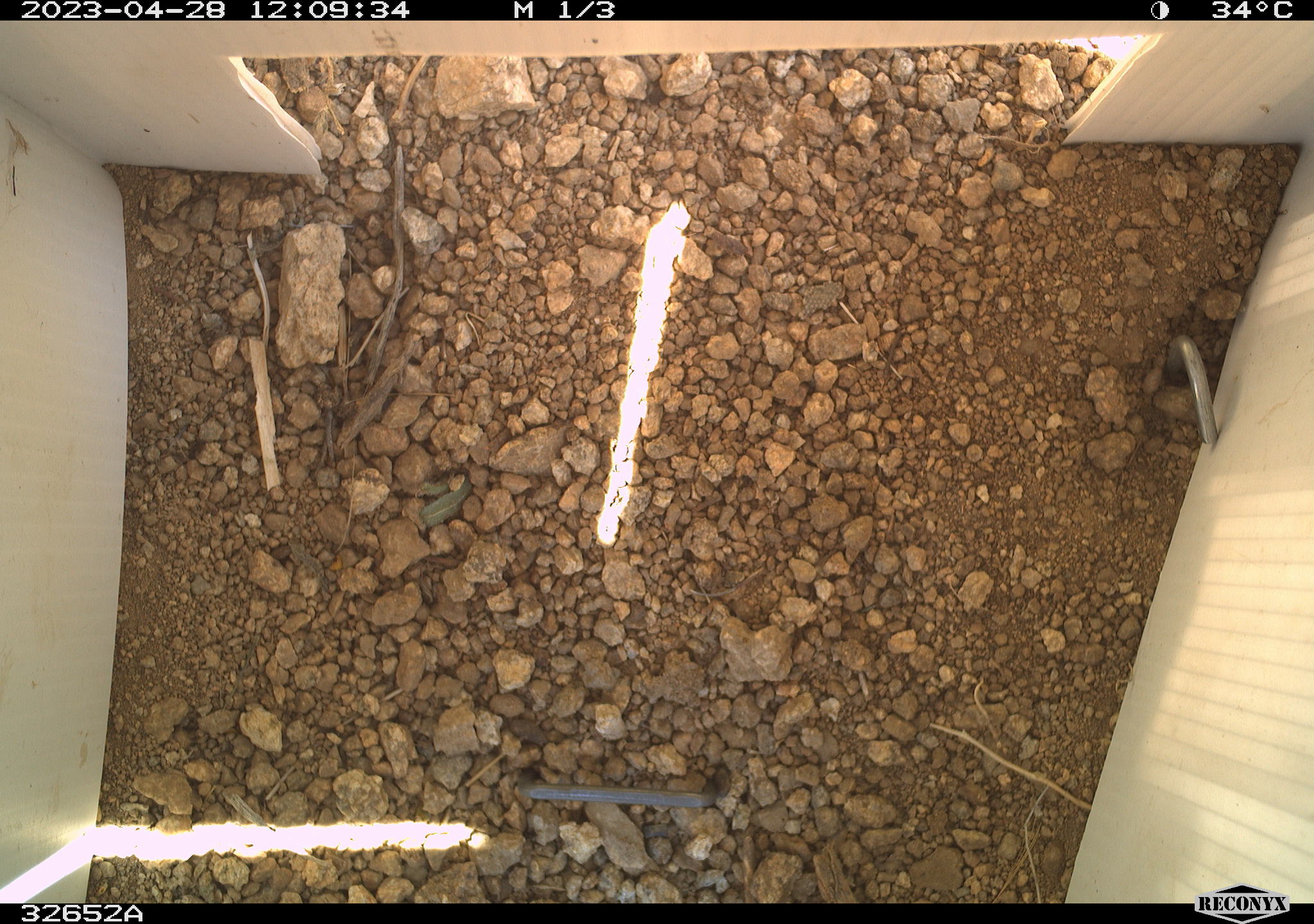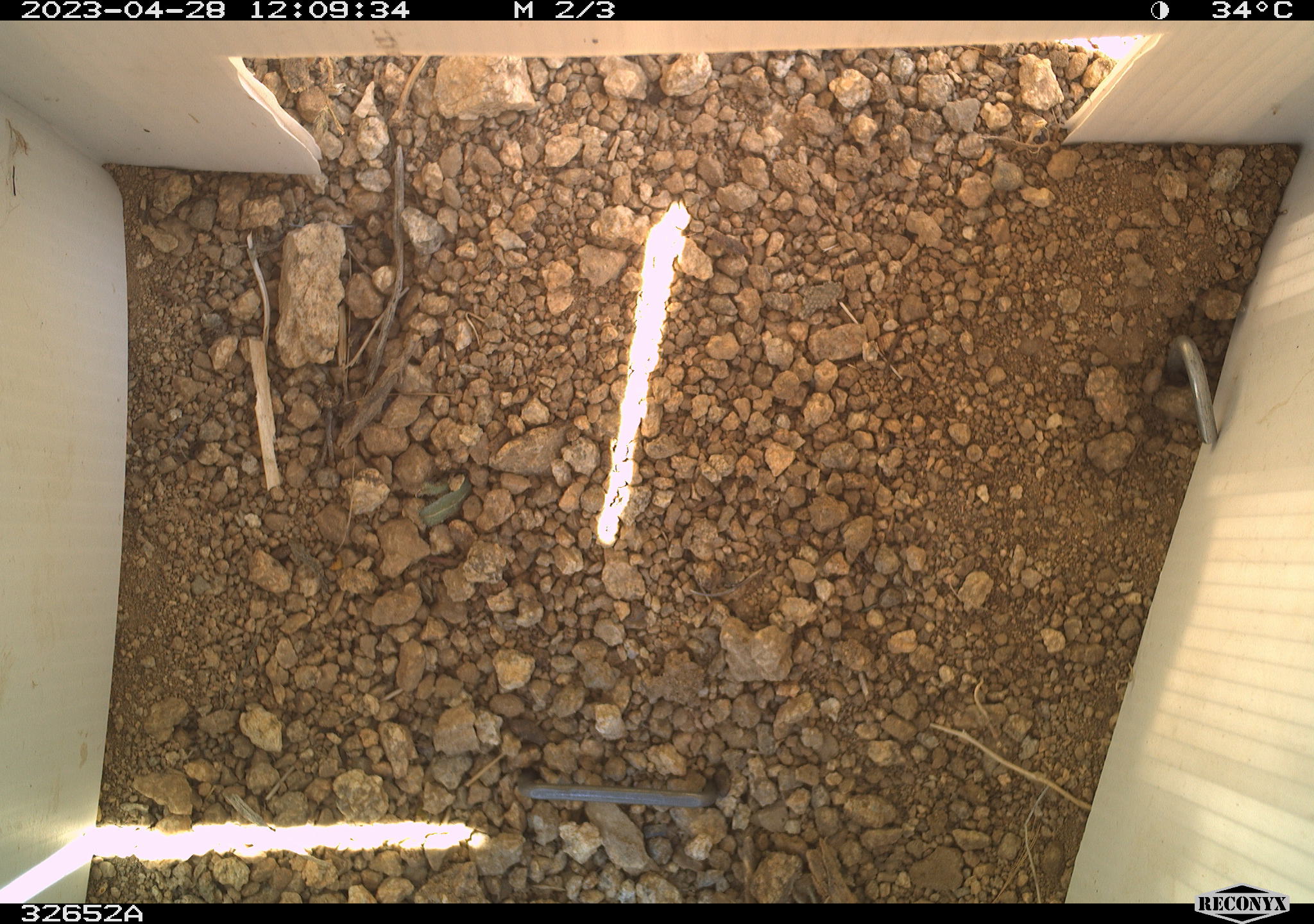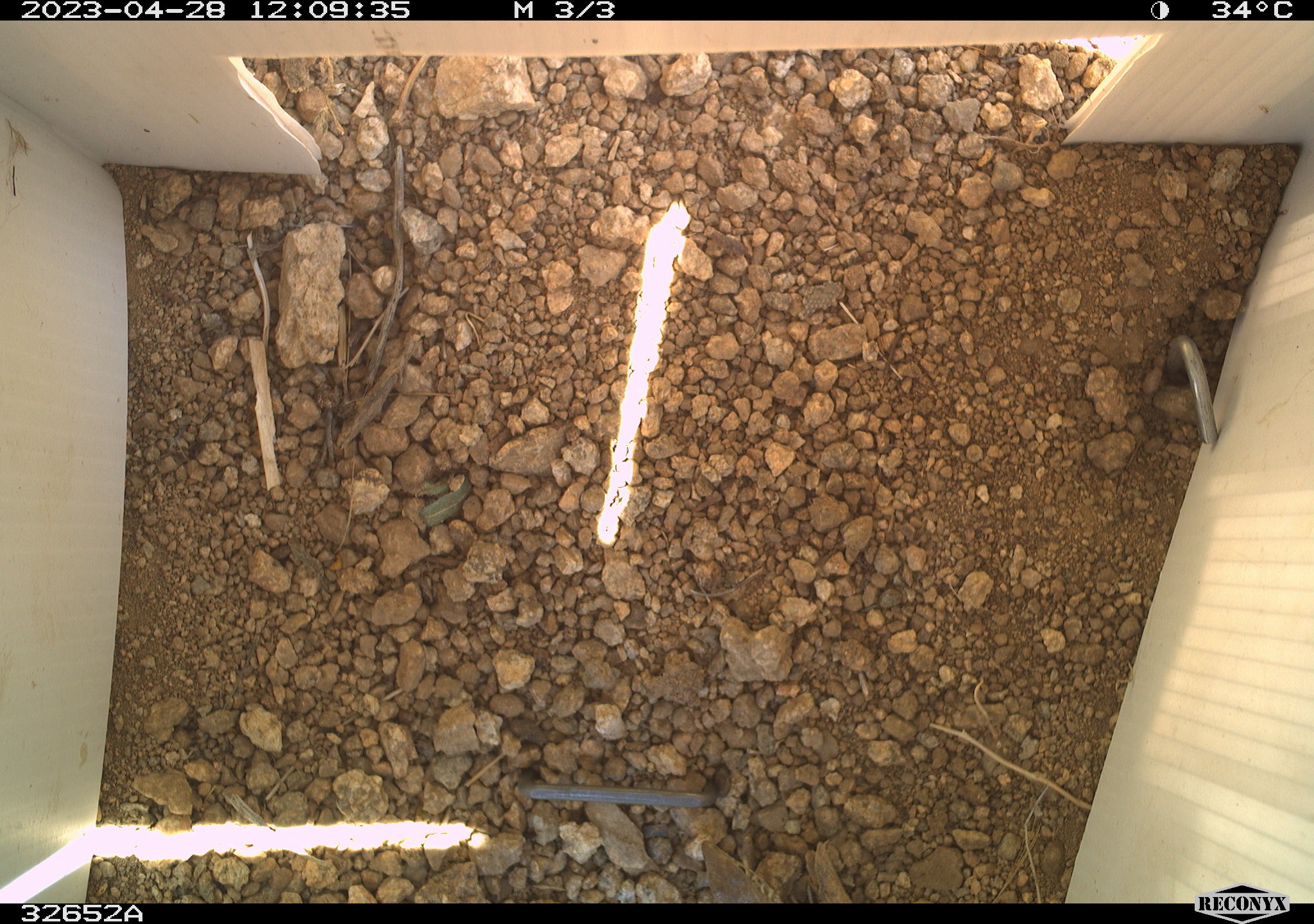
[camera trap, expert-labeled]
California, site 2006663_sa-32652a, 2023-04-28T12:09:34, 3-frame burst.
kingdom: Animalia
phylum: Chordata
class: Reptilia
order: Squamata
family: Teiidae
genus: Aspidoscelis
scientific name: Aspidoscelis tigris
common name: western whiptail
Western whiptail (Aspidoscelis tigris).